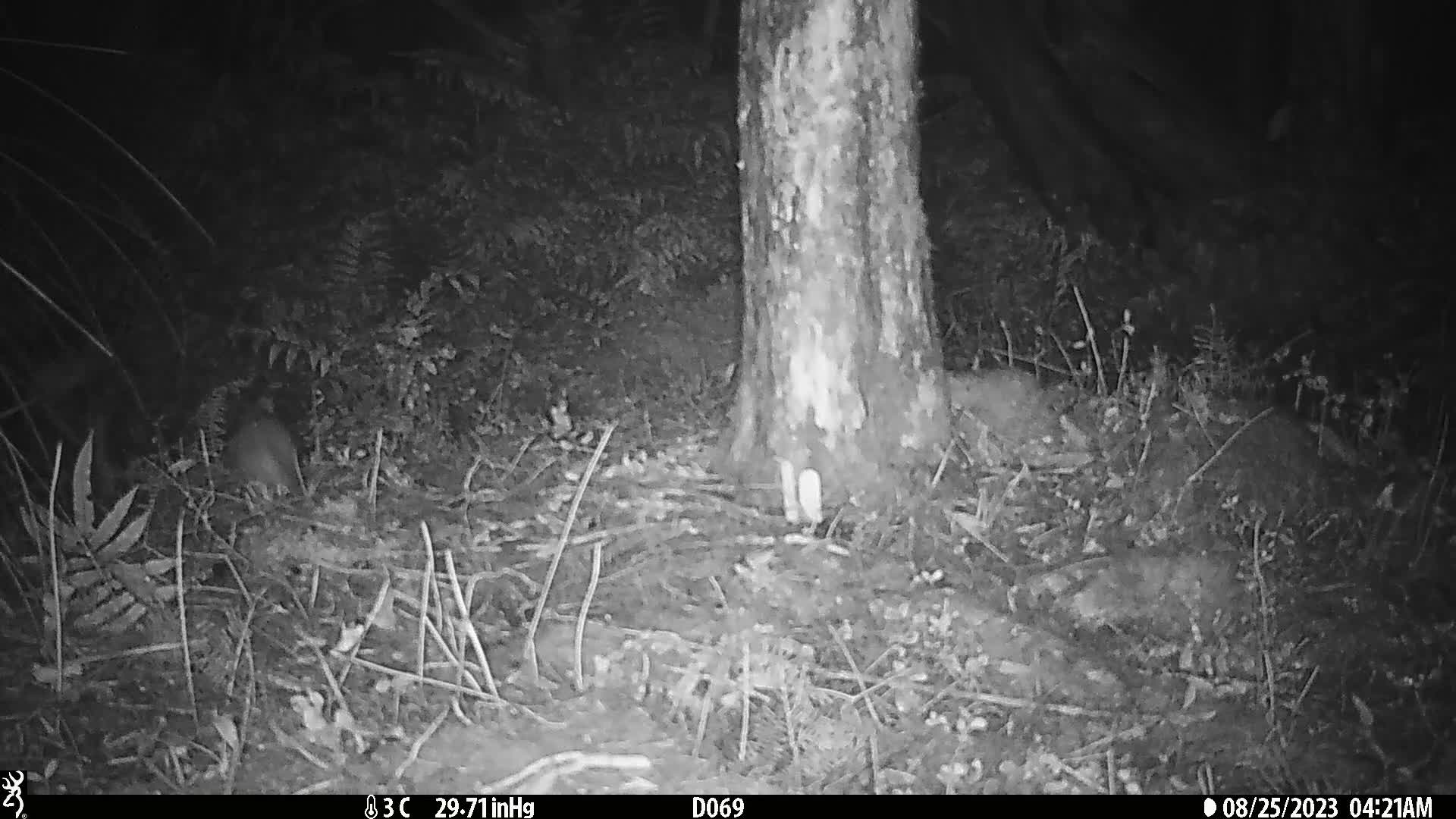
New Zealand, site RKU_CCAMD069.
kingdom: Animalia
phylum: Chordata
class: Mammalia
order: Rodentia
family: Muridae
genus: Rattus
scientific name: Rattus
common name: rat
Rat (Rattus).